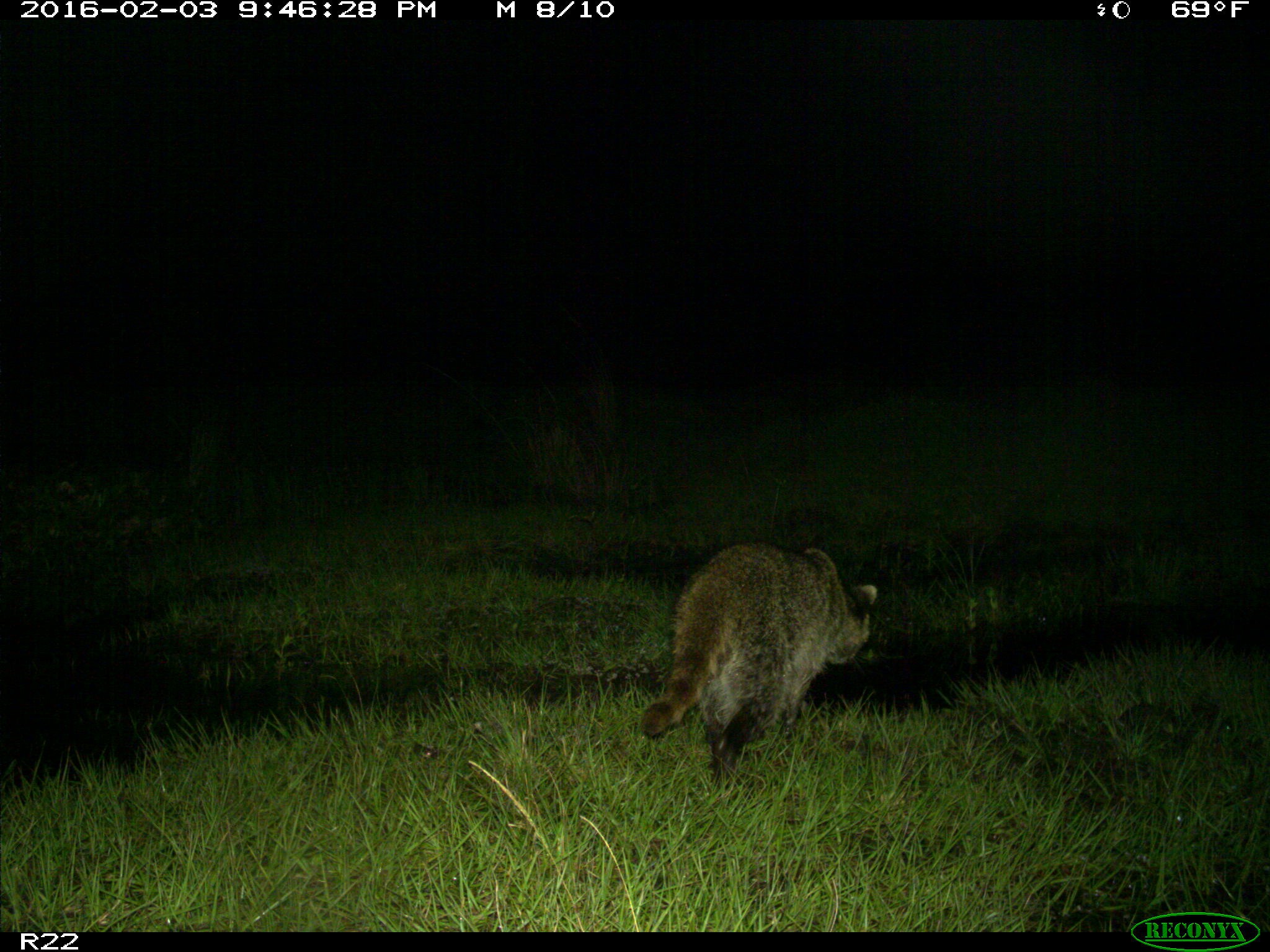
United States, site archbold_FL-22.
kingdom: Animalia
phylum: Chordata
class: Mammalia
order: Carnivora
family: Procyonidae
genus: Procyon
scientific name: Procyon lotor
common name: common raccoon